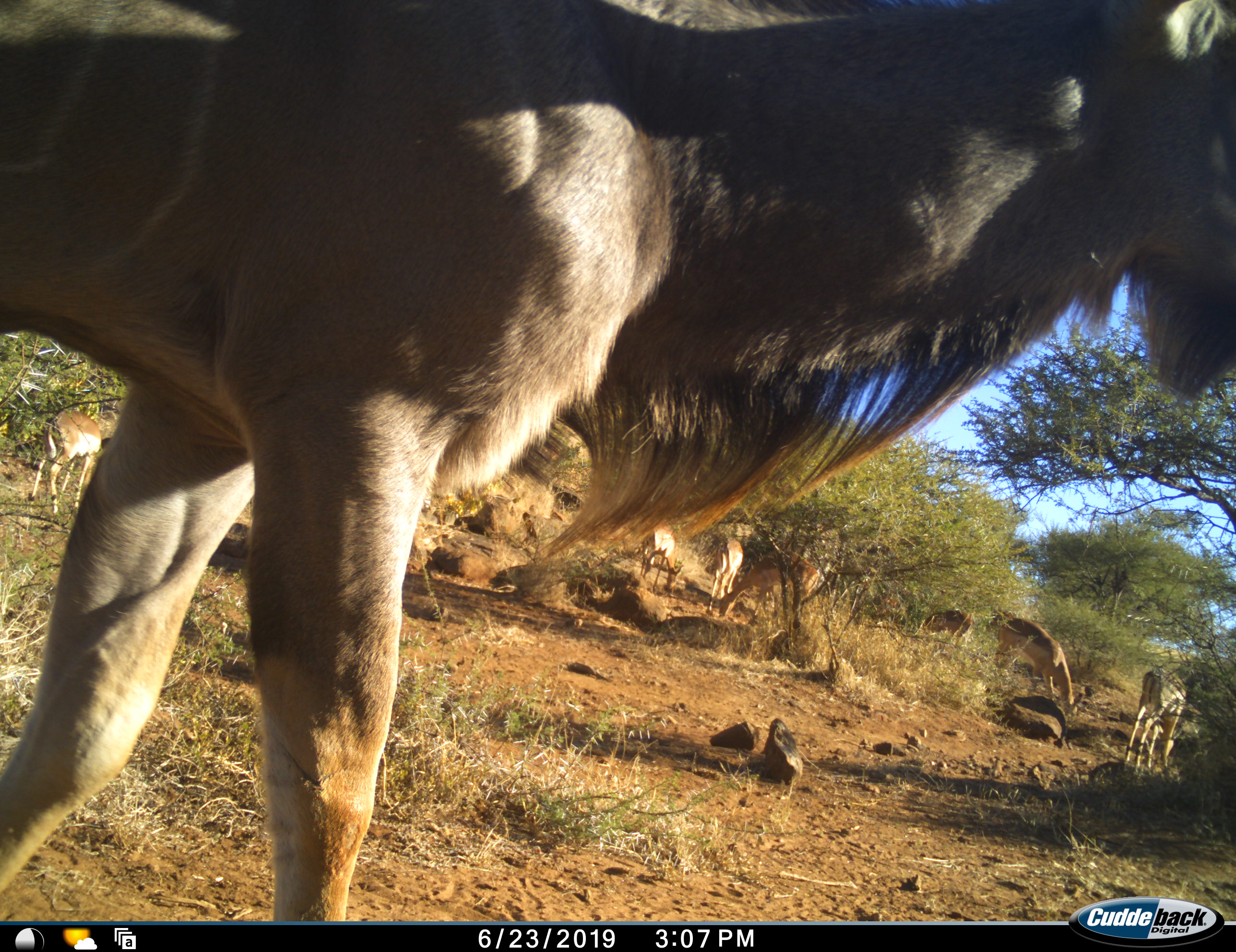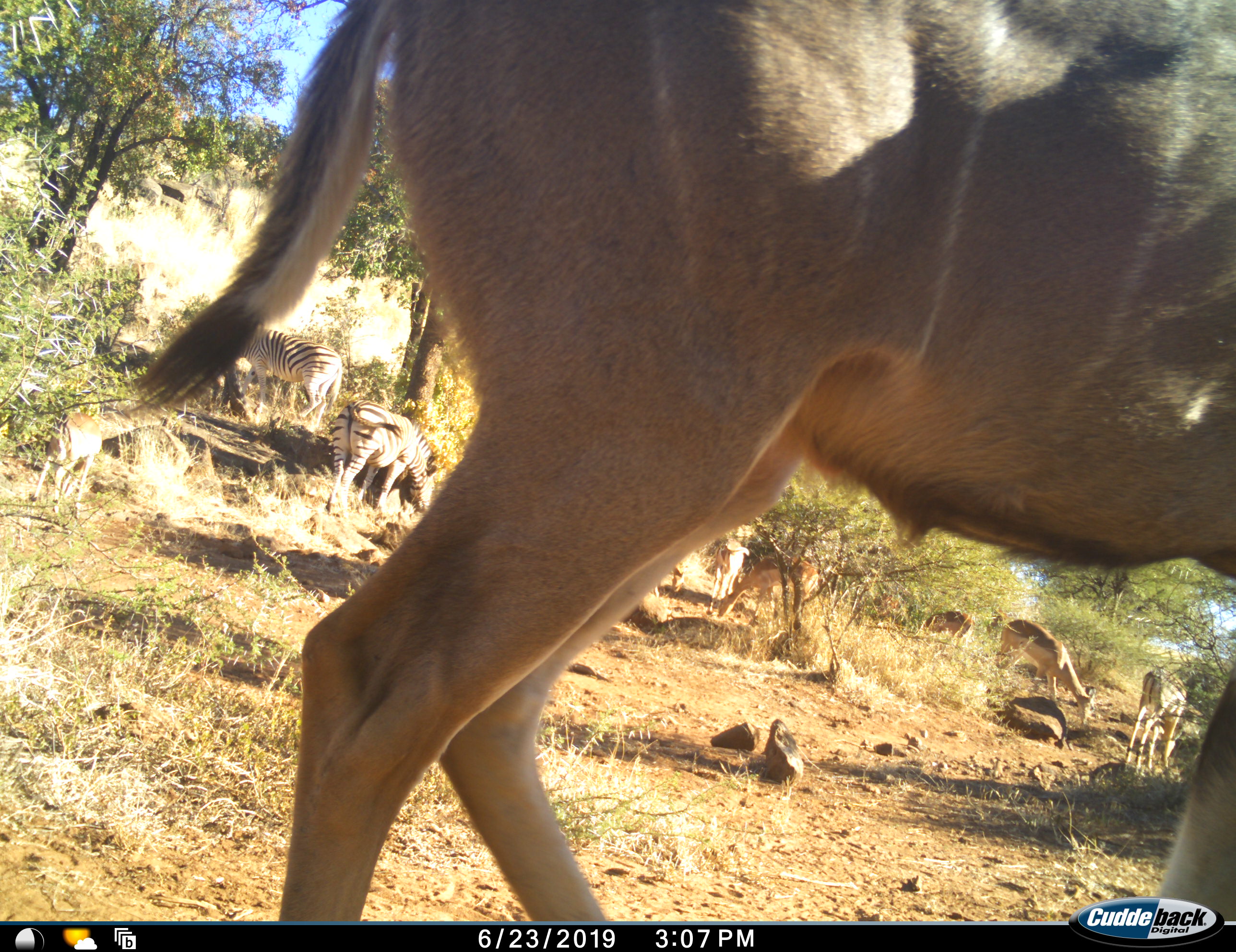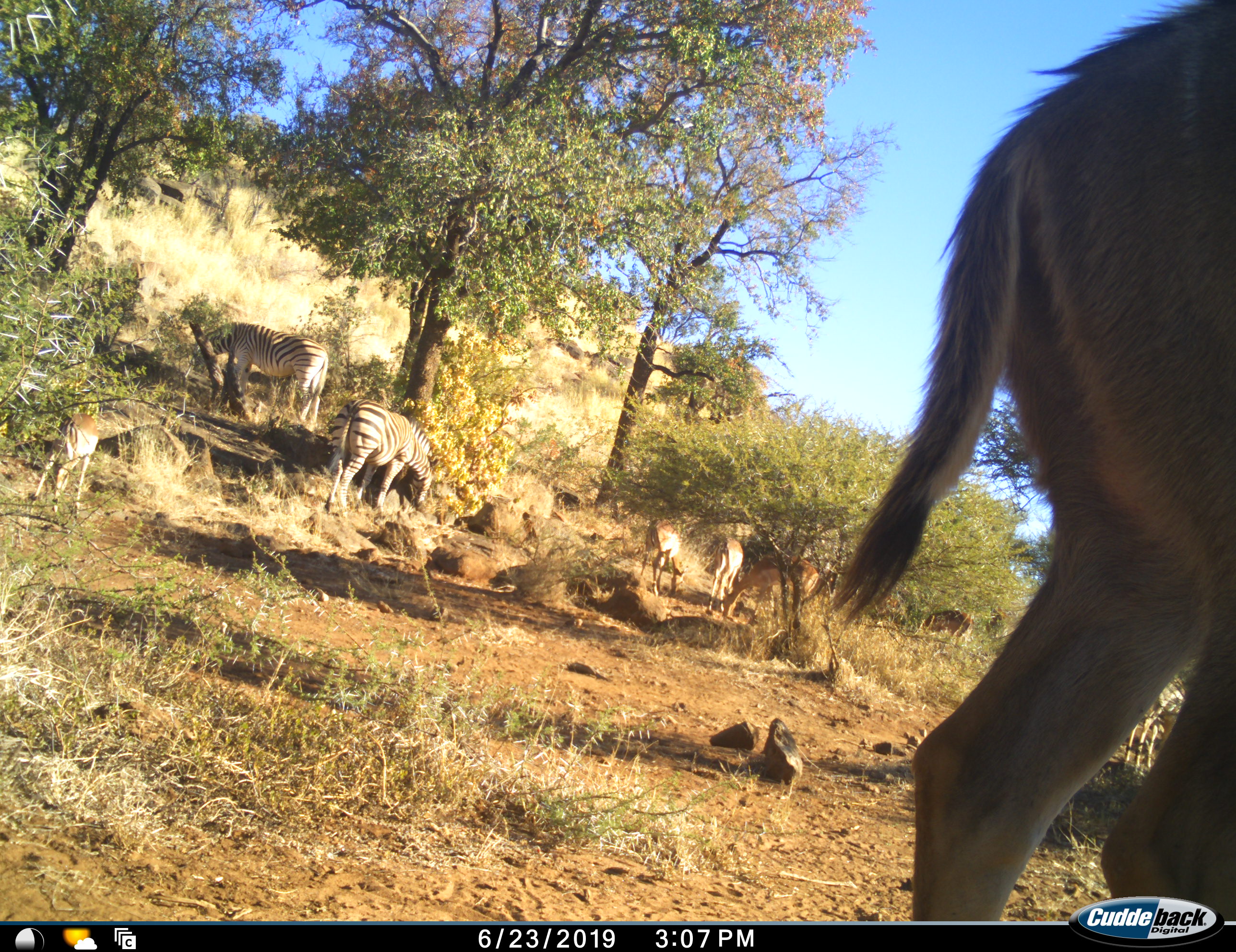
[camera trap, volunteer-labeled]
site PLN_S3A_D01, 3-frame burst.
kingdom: Animalia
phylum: Chordata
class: Mammalia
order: Artiodactyla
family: Bovidae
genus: Aepyceros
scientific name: Aepyceros melampus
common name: impala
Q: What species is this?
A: Impala (Aepyceros melampus).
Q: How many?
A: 7.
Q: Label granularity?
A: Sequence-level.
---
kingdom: Animalia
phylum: Chordata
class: Mammalia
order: Artiodactyla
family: Bovidae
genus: Tragelaphus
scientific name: Tragelaphus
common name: kudu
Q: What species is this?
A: Kudu (Tragelaphus).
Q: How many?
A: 1.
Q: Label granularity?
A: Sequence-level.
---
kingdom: Animalia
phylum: Chordata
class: Mammalia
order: Perissodactyla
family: Equidae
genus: Equus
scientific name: Equus quagga burchellii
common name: burchell's zebra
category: zebraburchells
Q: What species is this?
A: Zebraburchells (burchell's zebra) (Equus quagga burchellii).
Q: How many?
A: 2.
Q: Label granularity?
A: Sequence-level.